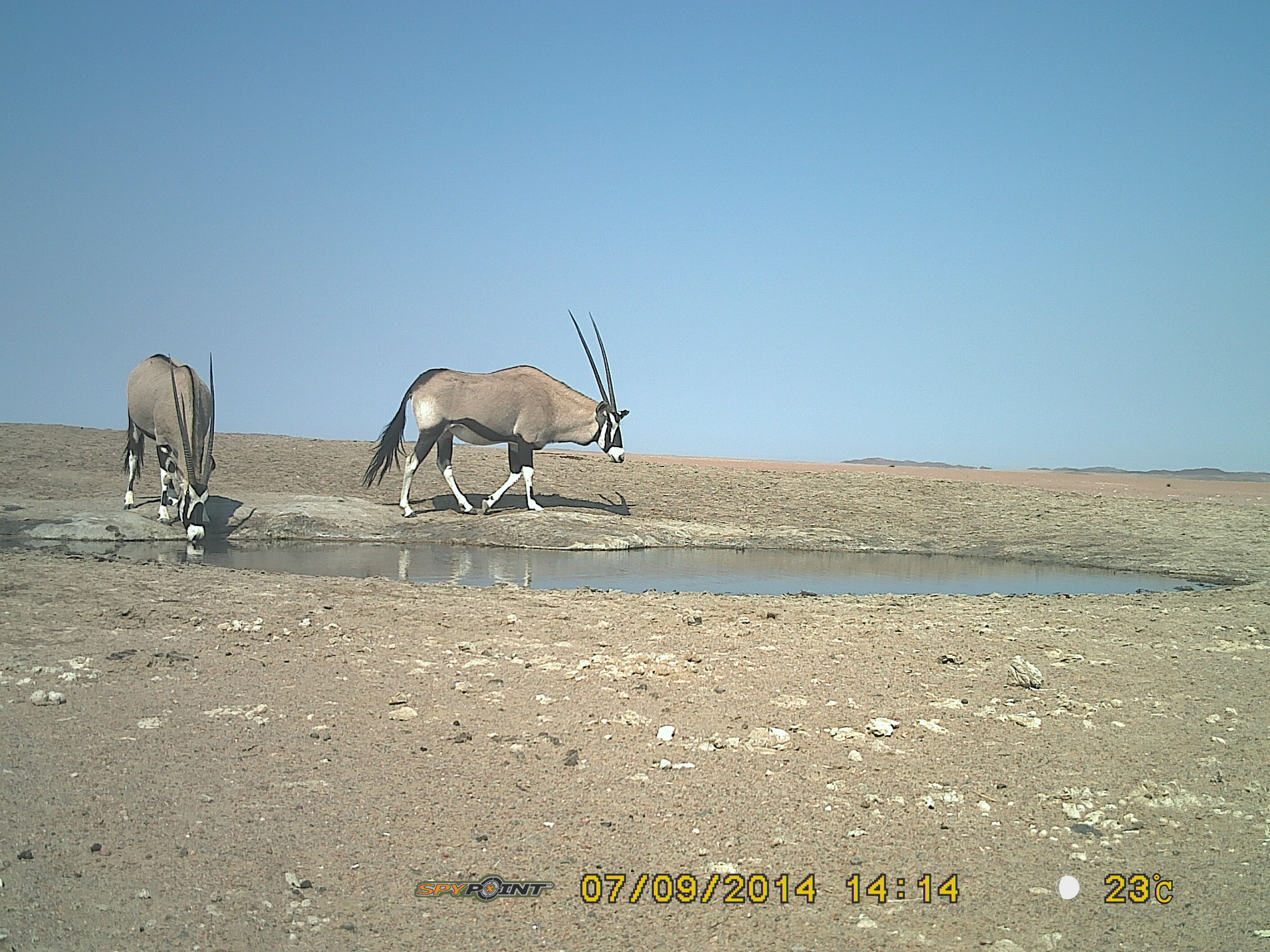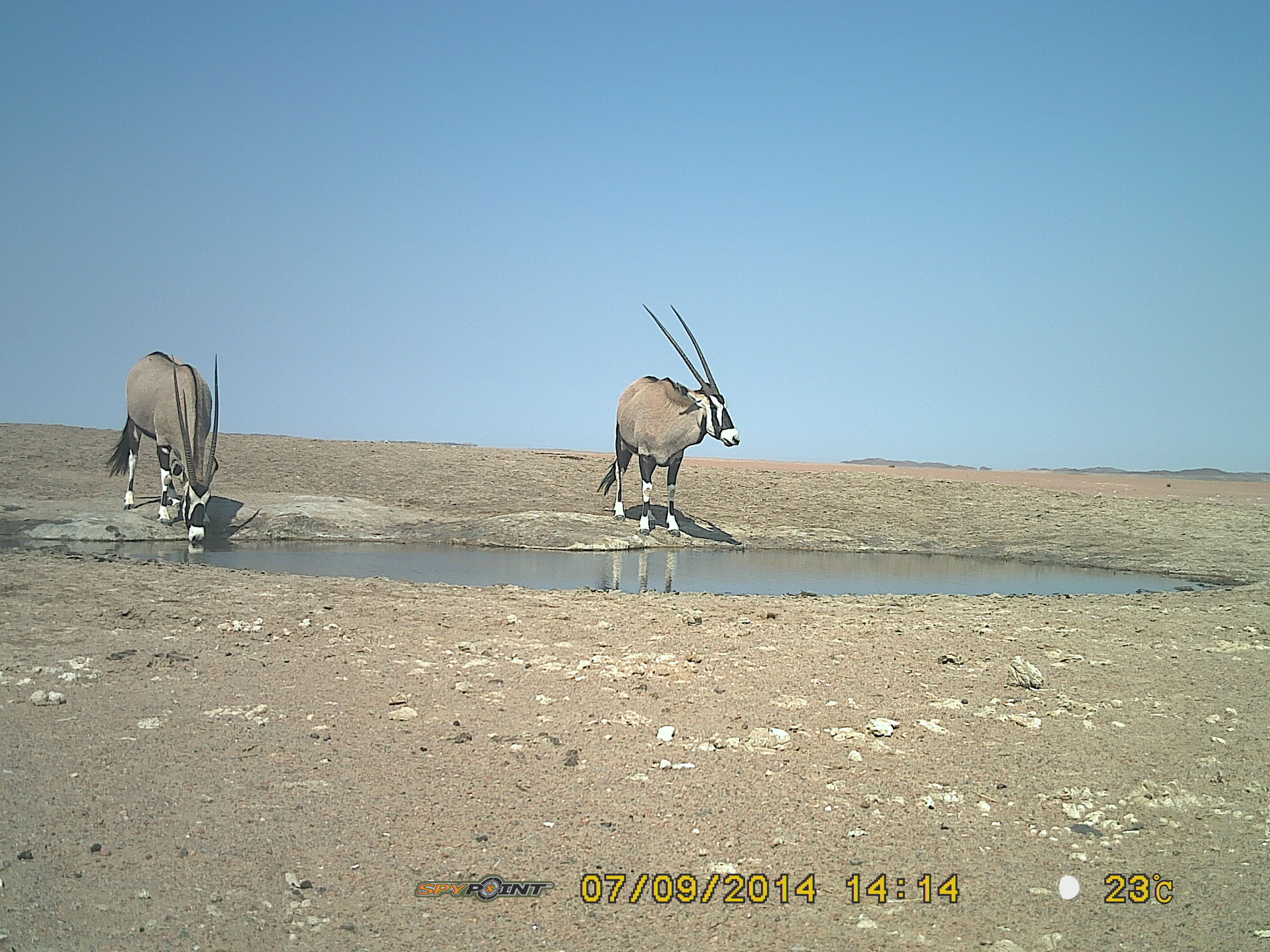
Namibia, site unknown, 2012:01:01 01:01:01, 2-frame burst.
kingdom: Animalia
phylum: Chordata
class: Mammalia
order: Artiodactyla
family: Bovidae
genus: Oryx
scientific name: Oryx gazella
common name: gemsbok